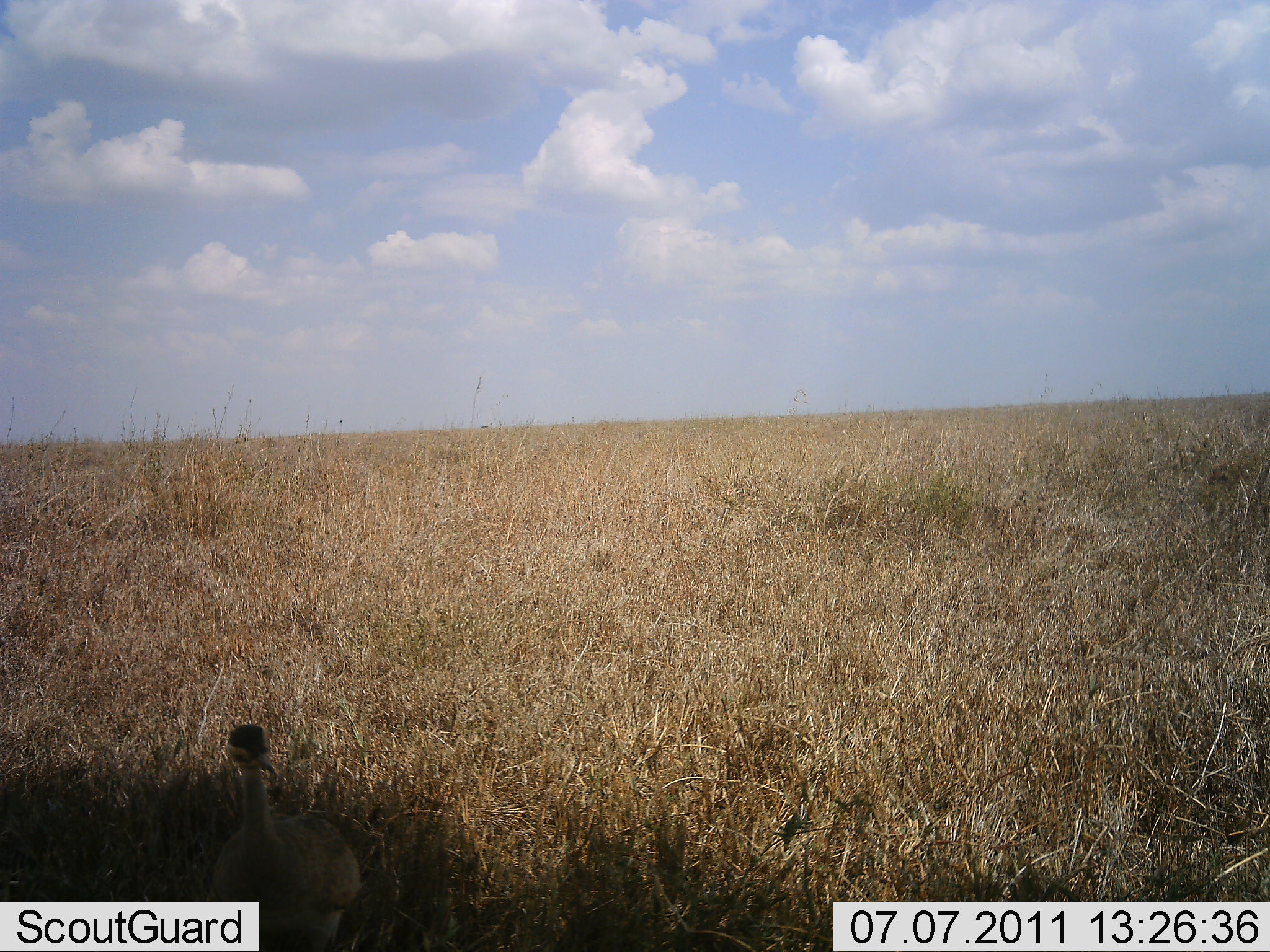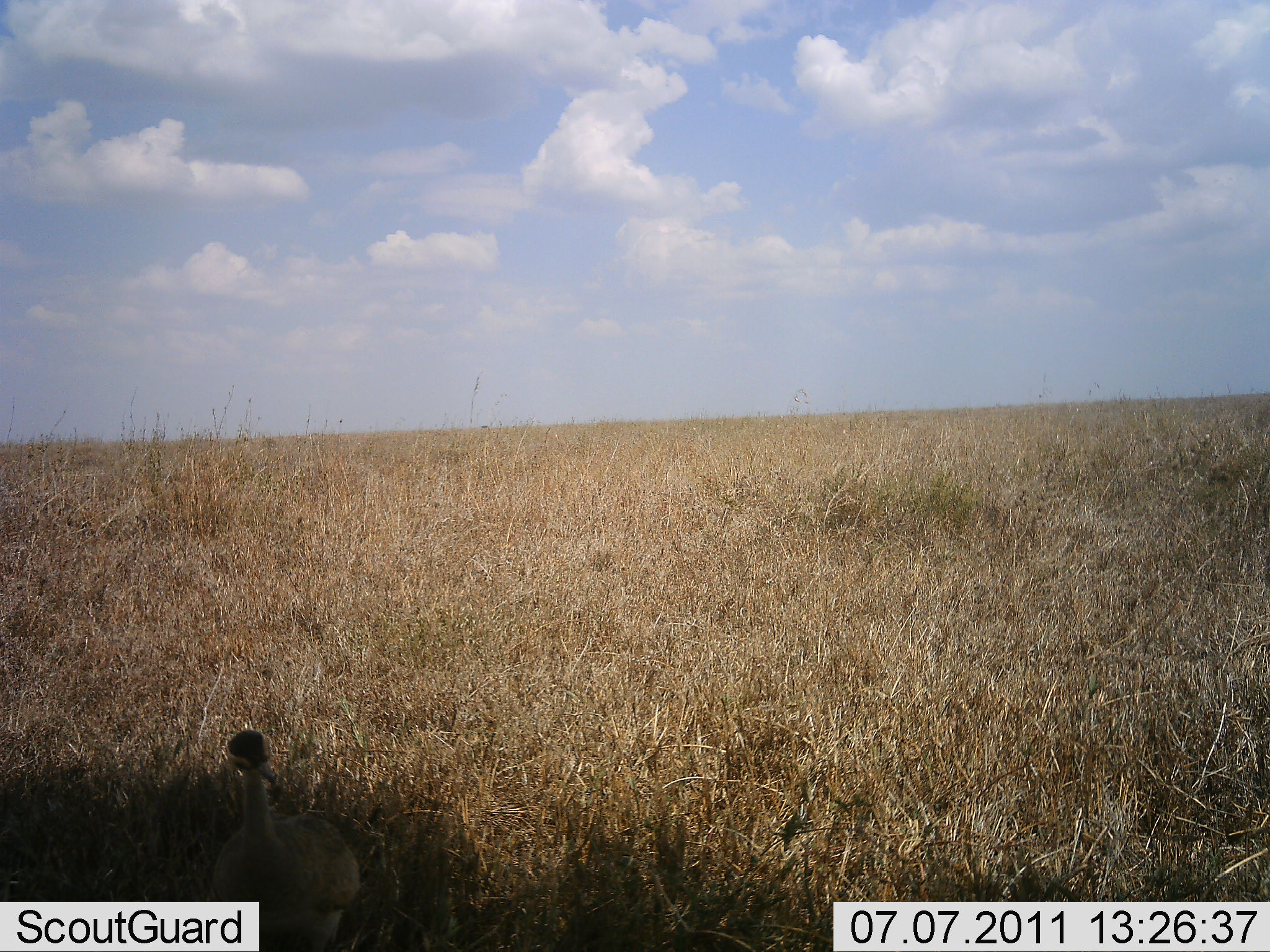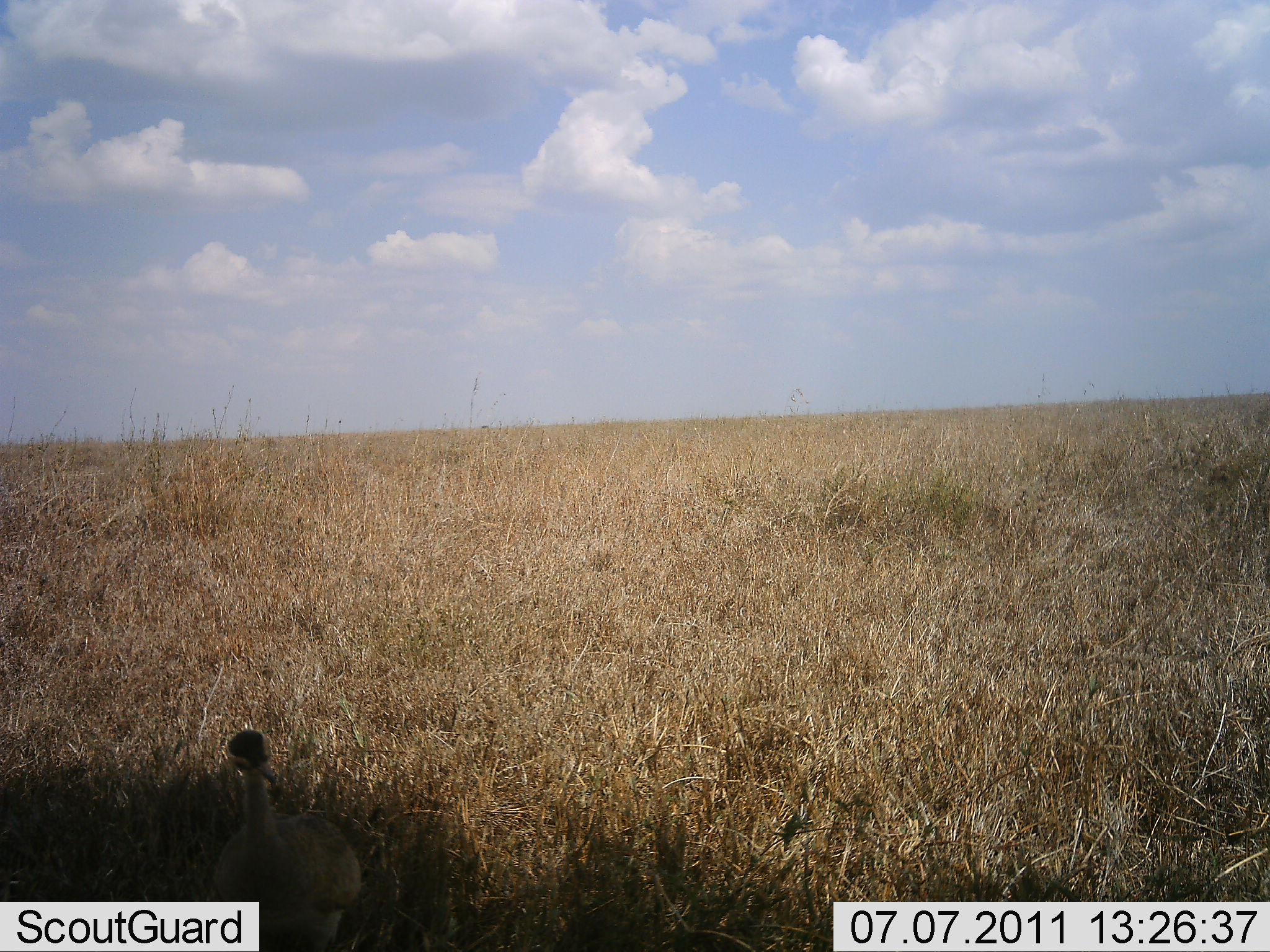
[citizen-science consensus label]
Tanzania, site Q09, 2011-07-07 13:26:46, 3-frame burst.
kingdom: Animalia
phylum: Chordata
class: Aves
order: Otidiformes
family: Otididae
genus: Ardeotis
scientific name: Ardeotis kori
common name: kori bustard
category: koribustard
Koribustard (kori bustard) (Ardeotis kori), count 1. Behavior (volunteer vote fractions): standing 100%, resting 0%, moving 0%, interacting 0%. Young present (vote fraction): 0%. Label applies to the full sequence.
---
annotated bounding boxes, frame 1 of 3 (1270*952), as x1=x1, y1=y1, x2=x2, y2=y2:
animal: x1=206, y1=724, x2=365, y2=952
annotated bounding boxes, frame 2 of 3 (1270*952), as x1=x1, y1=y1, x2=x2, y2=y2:
animal: x1=202, y1=729, x2=363, y2=952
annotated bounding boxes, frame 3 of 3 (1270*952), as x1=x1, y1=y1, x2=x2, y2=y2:
animal: x1=202, y1=729, x2=362, y2=952